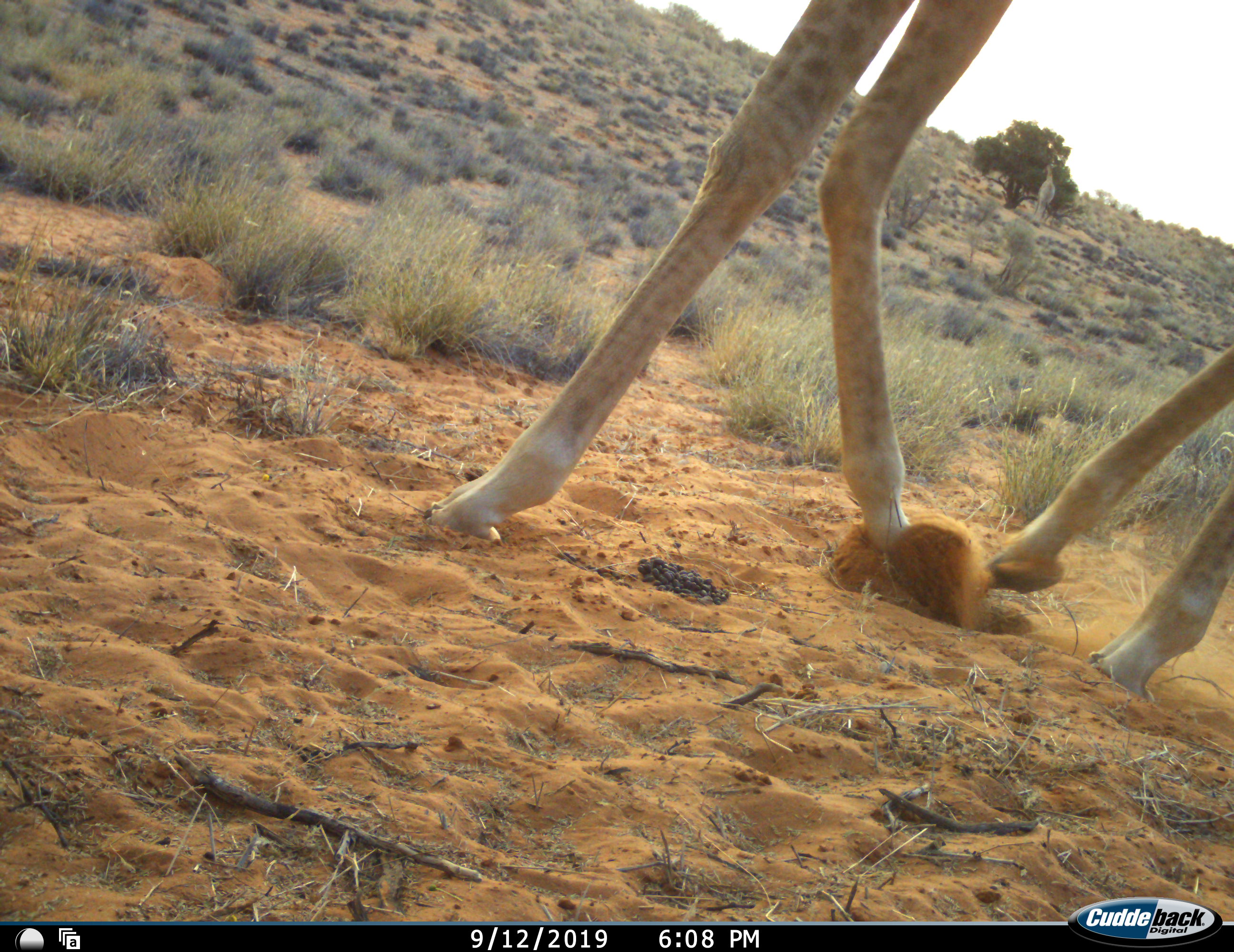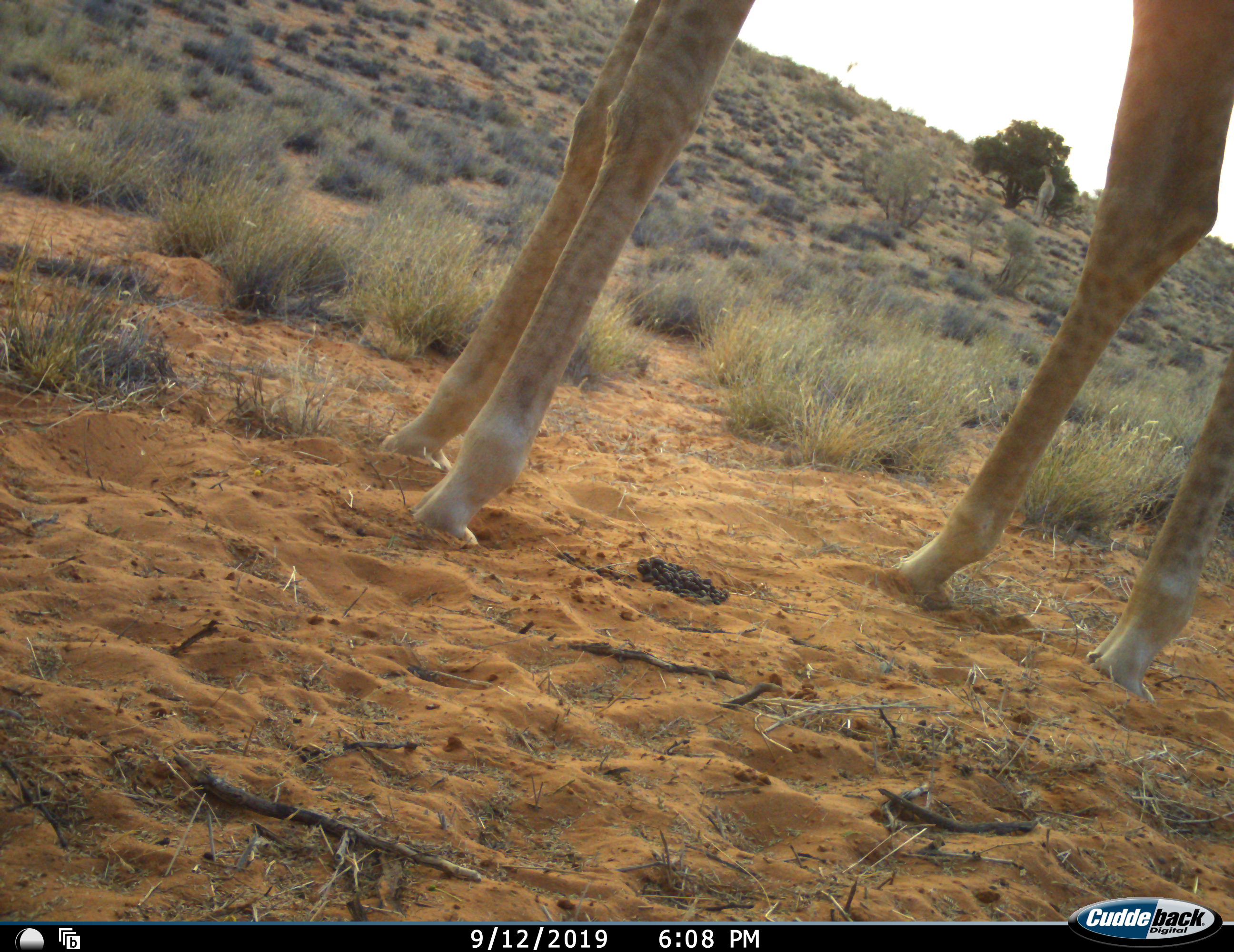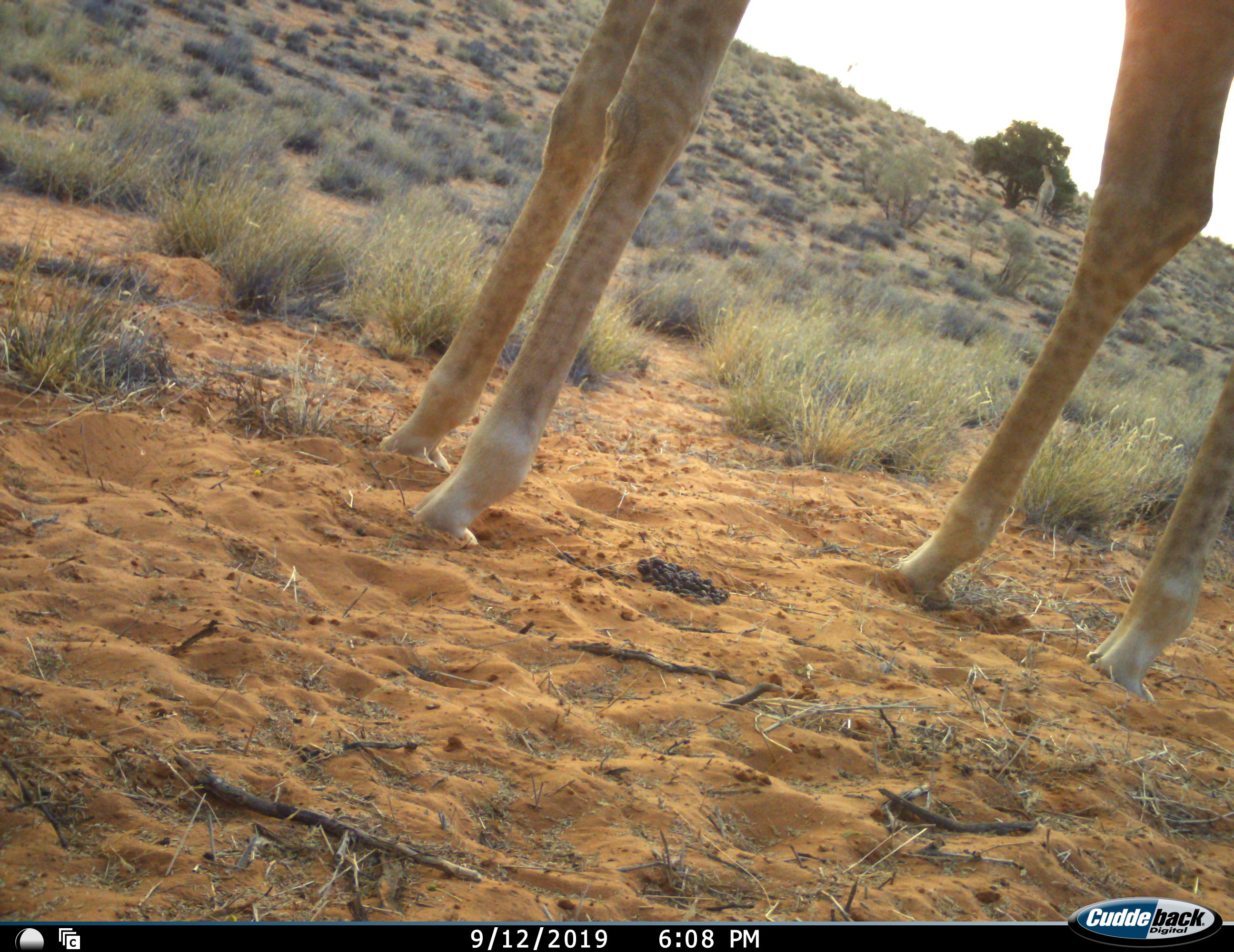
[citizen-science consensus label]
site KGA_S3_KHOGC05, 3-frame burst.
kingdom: Animalia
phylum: Chordata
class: Mammalia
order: Artiodactyla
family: Giraffidae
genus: Giraffa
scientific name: Giraffa camelopardalis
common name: giraffe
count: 1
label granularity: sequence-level